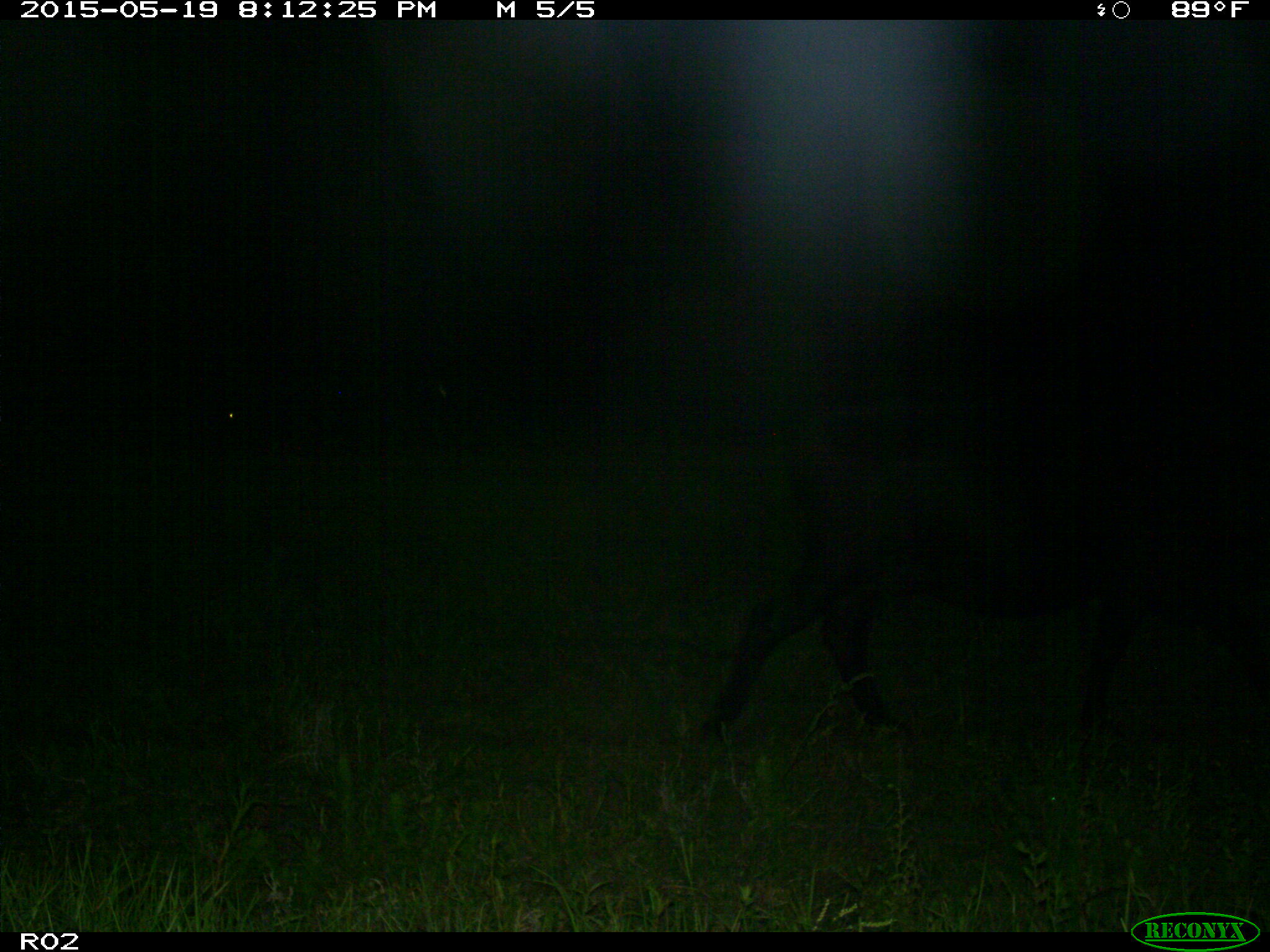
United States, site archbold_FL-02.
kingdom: Animalia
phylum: Chordata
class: Mammalia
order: Artiodactyla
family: Bovidae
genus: Bos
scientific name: Bos taurus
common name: domestic cow